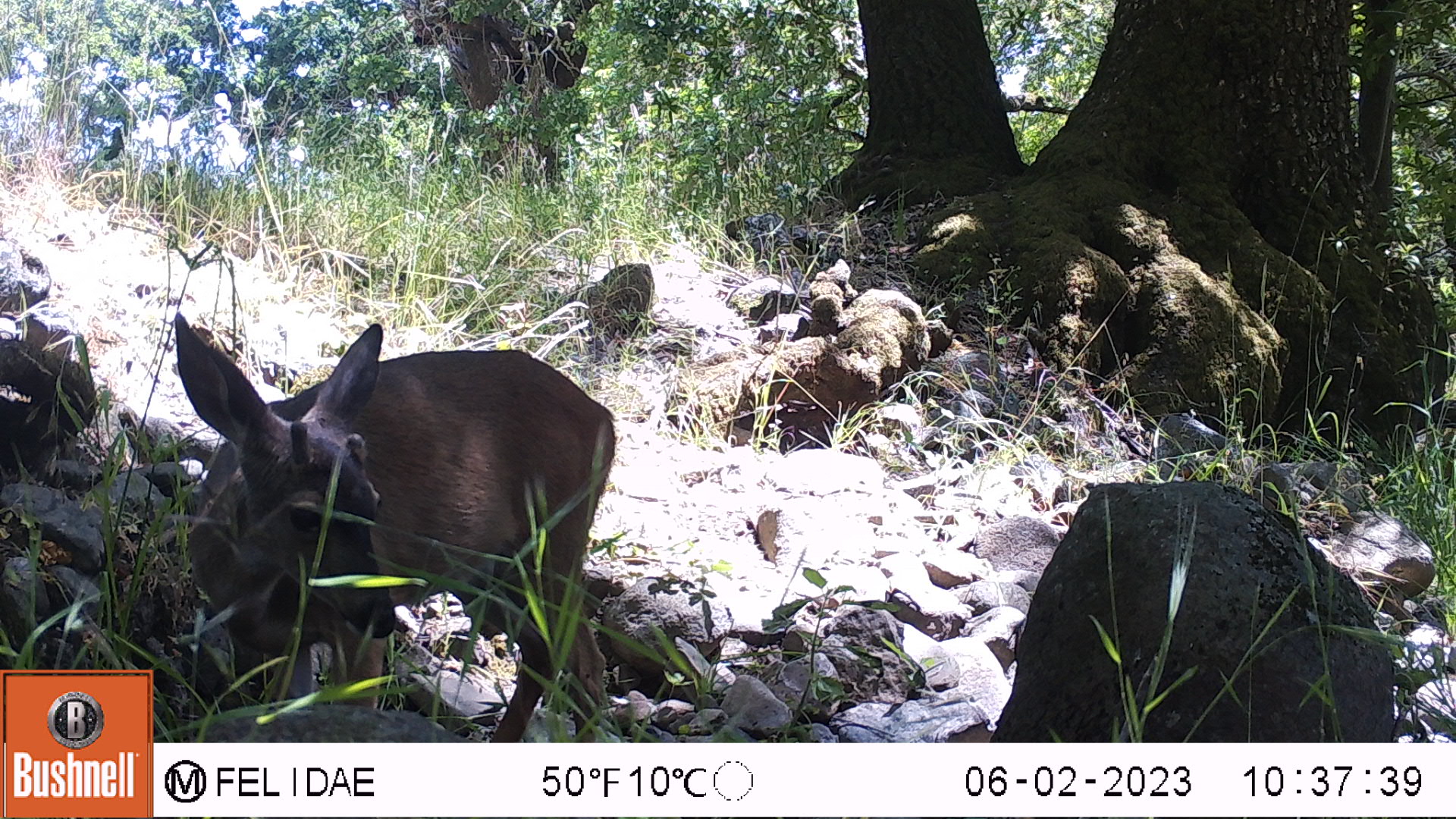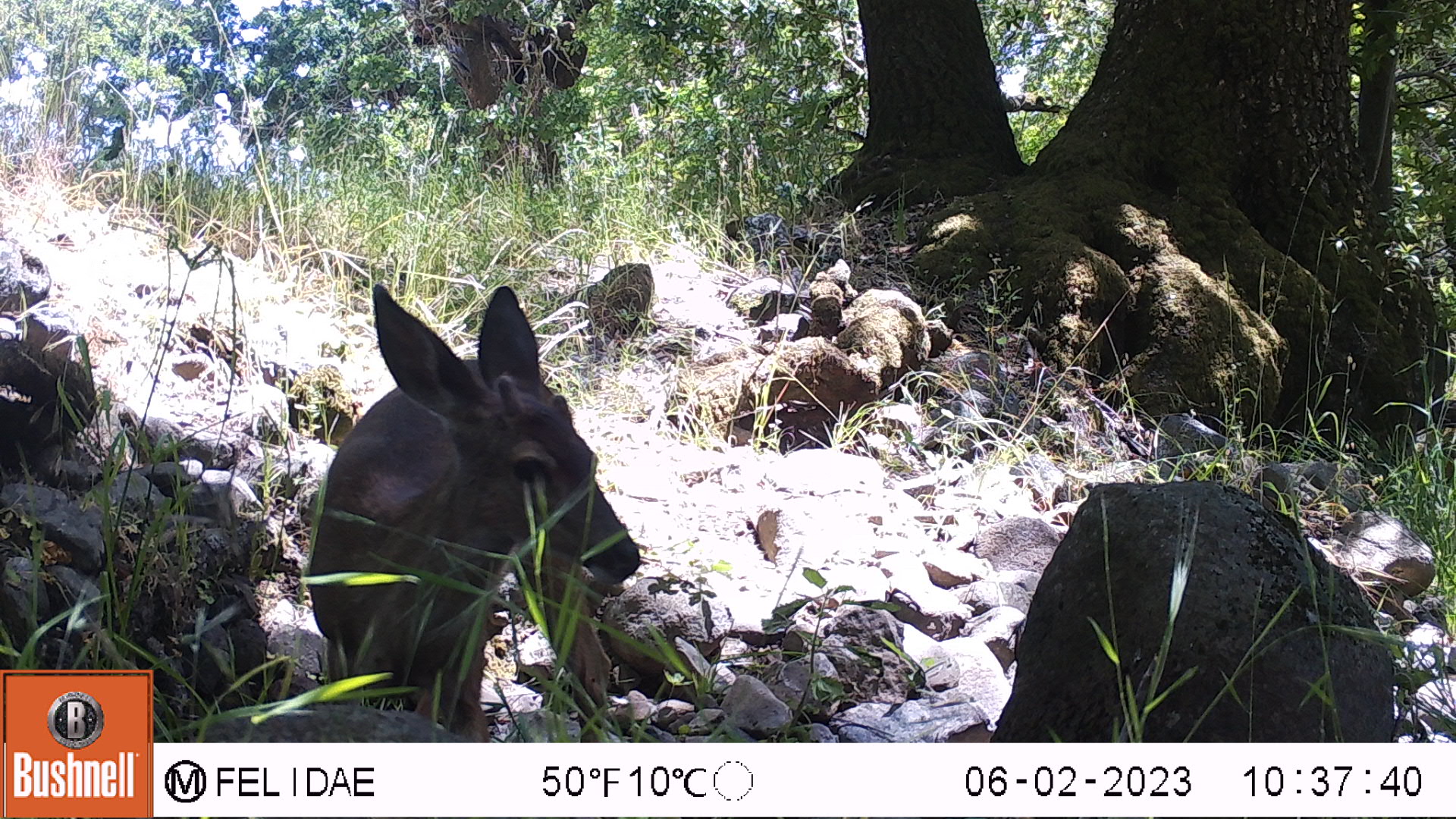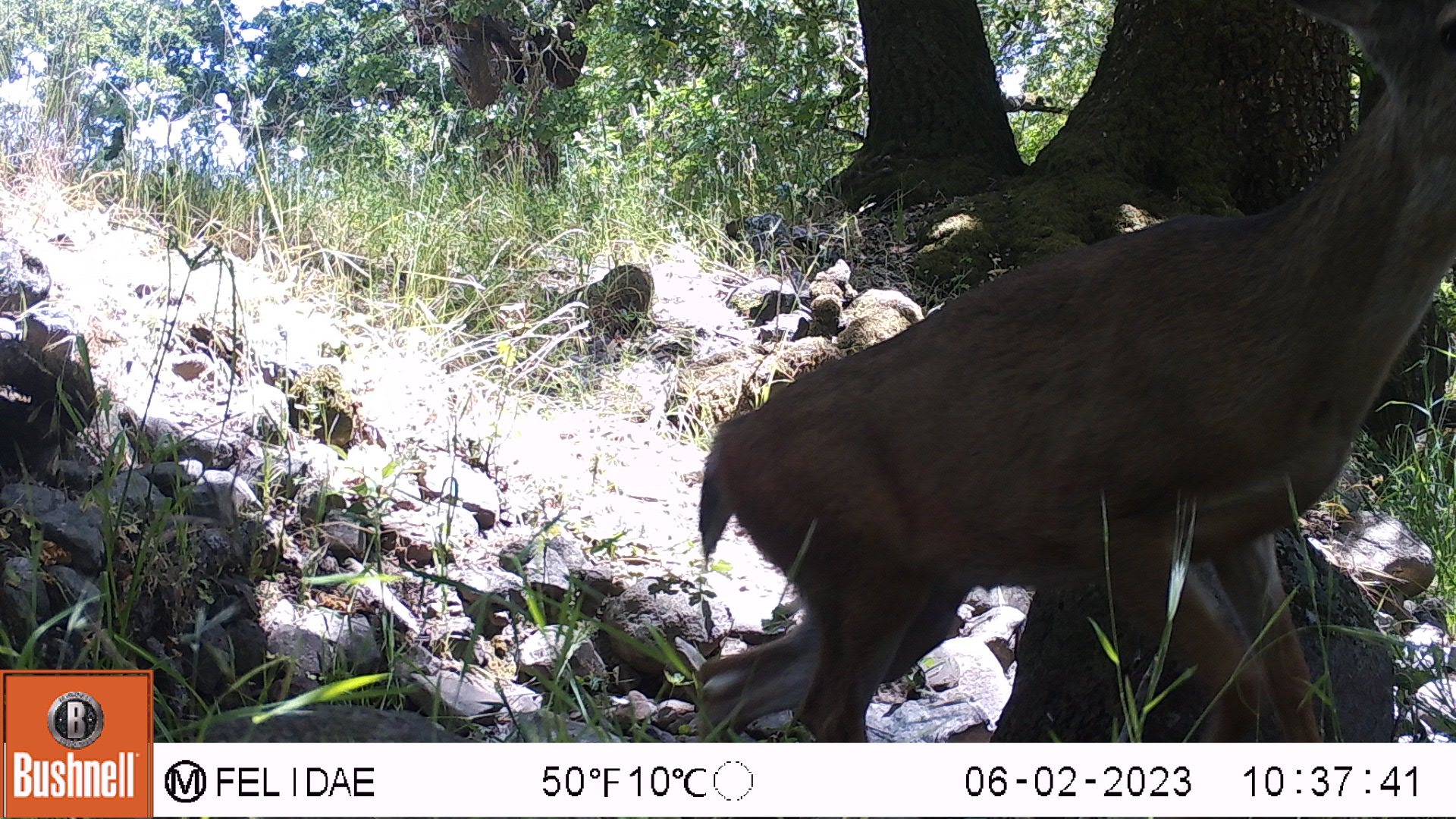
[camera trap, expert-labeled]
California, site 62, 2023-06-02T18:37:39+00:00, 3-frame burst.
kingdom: Animalia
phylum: Chordata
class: Mammalia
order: Artiodactyla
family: Cervidae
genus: Odocoileus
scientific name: Odocoileus hemionus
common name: mule deer